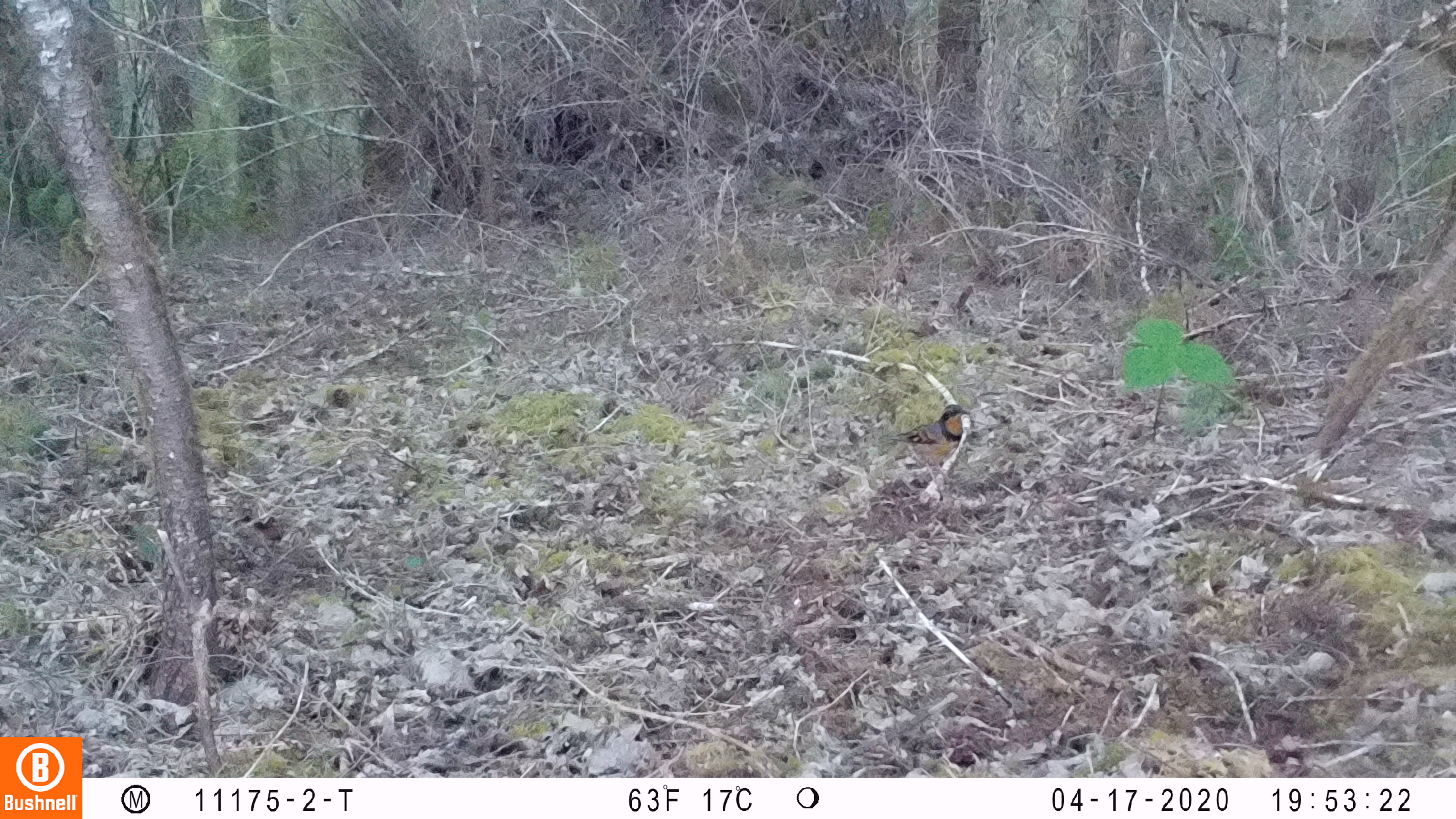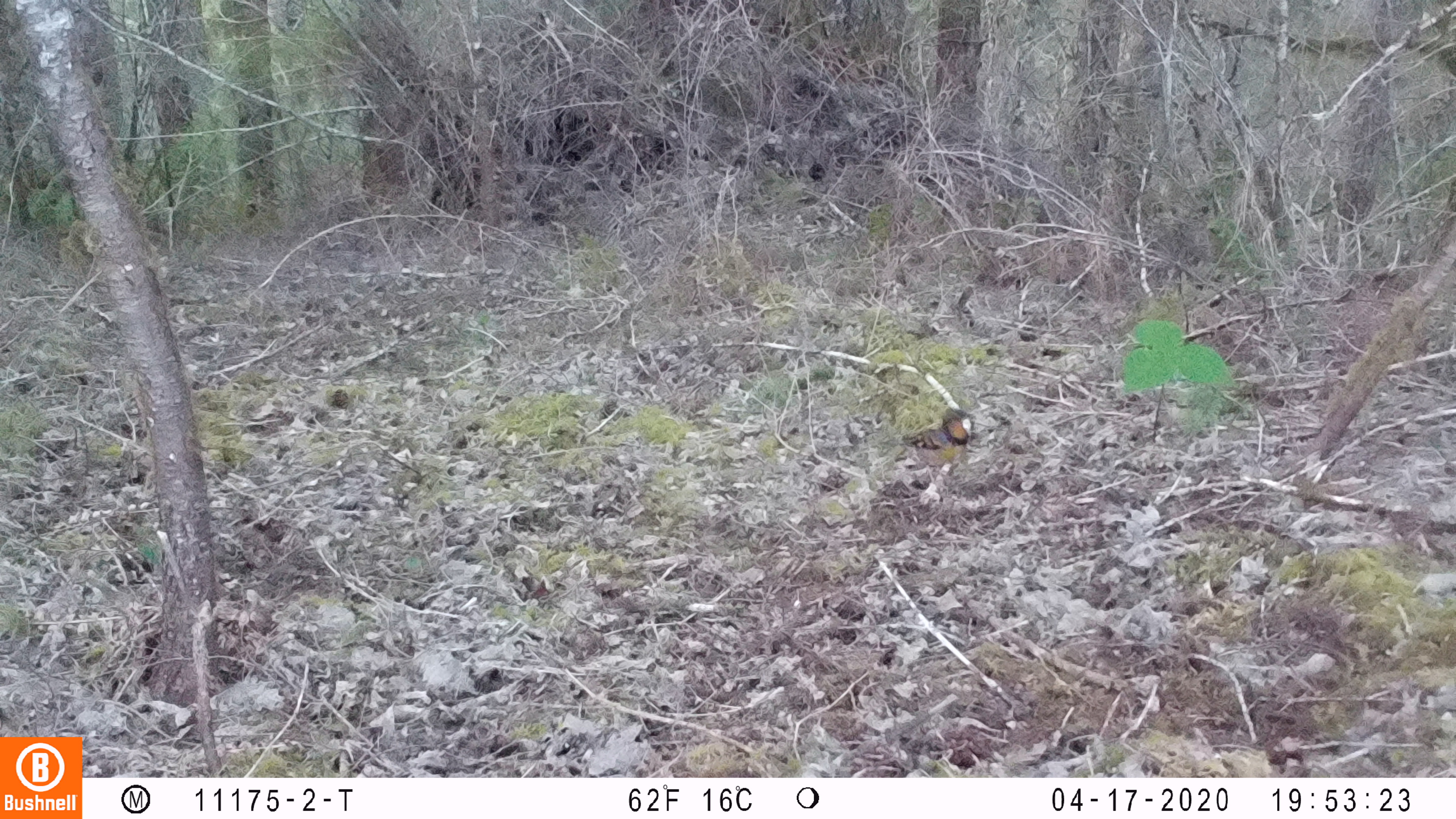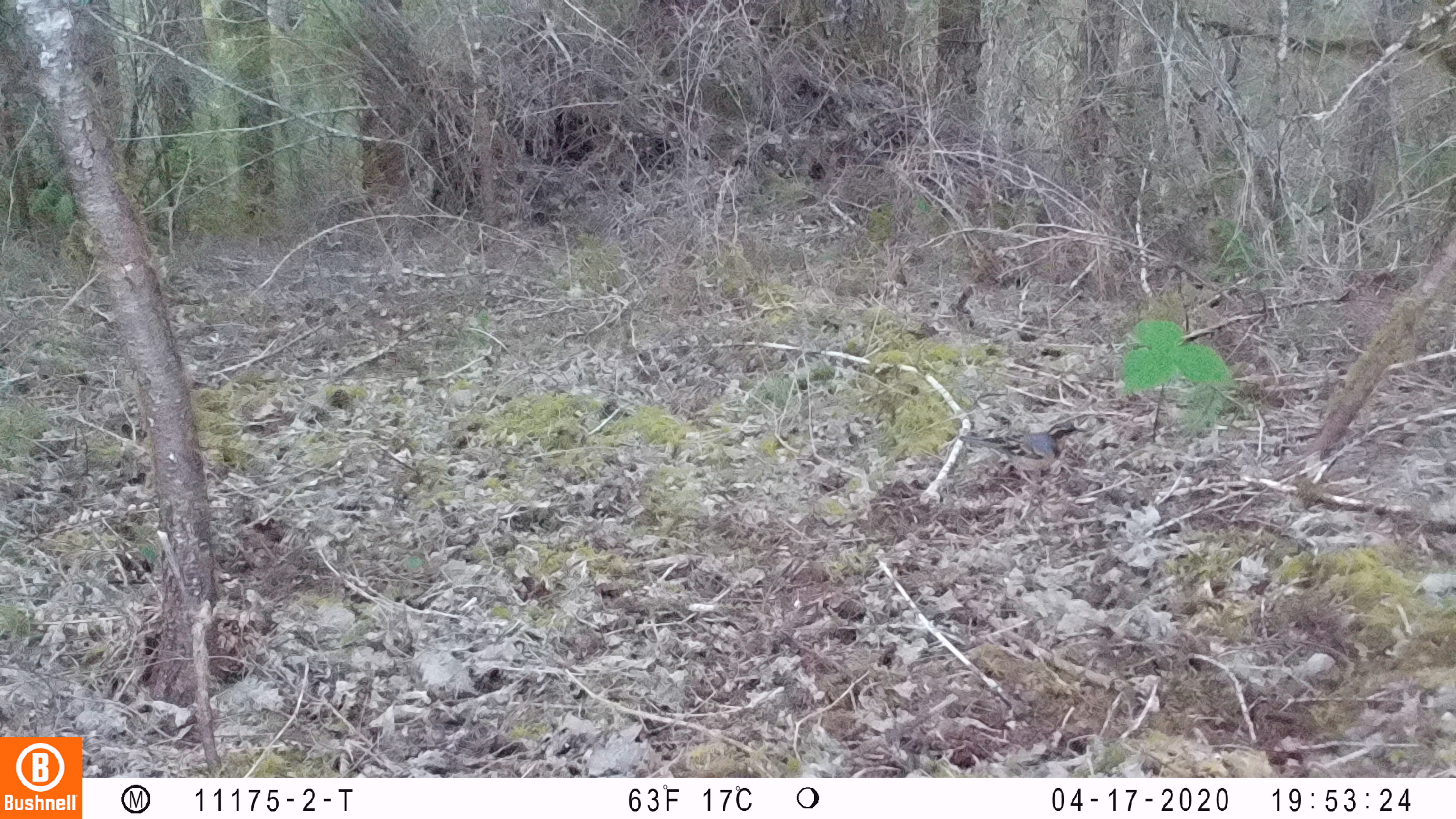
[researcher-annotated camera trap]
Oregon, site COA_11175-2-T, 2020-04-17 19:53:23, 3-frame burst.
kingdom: Animalia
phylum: Chordata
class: Aves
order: Passeriformes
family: Turdidae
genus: Ixoreus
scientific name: Ixoreus naevius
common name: varied thrush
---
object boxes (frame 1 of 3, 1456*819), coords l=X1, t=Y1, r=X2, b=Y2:
varied thrush: l=890, t=401, r=970, b=473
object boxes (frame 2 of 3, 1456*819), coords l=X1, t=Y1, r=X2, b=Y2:
varied thrush: l=895, t=406, r=975, b=481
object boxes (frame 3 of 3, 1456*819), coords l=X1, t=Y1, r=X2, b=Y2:
varied thrush: l=952, t=420, r=1084, b=480